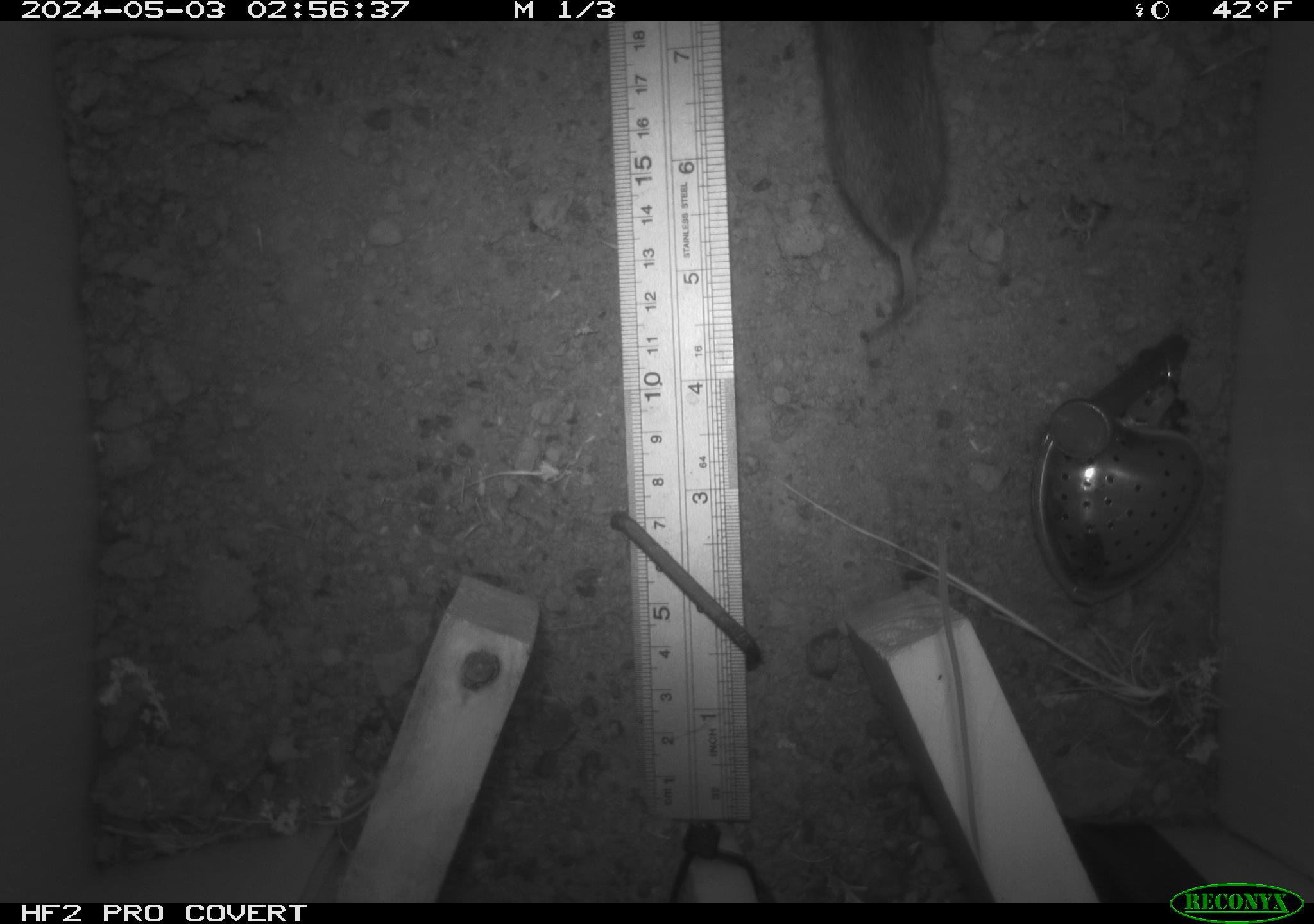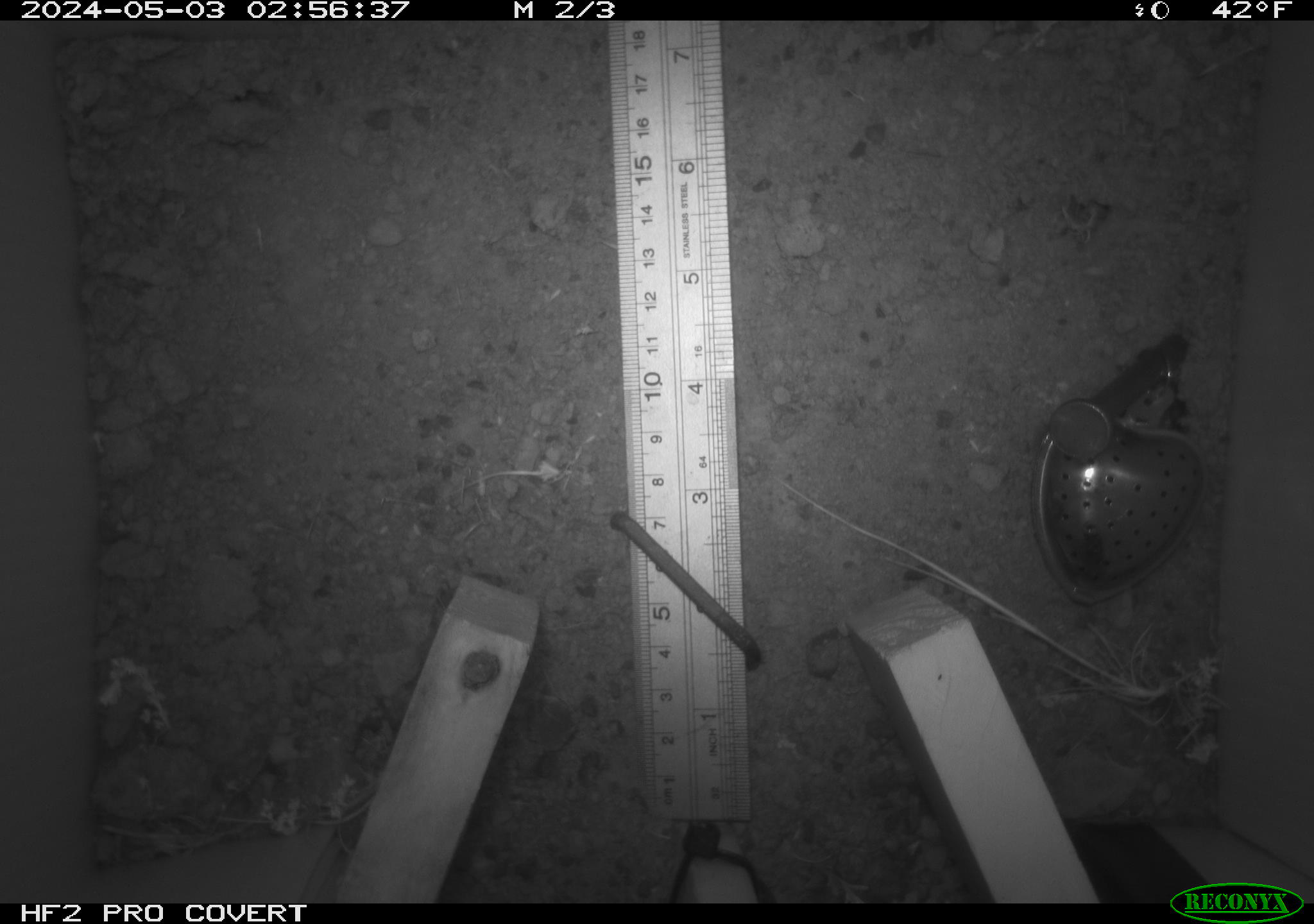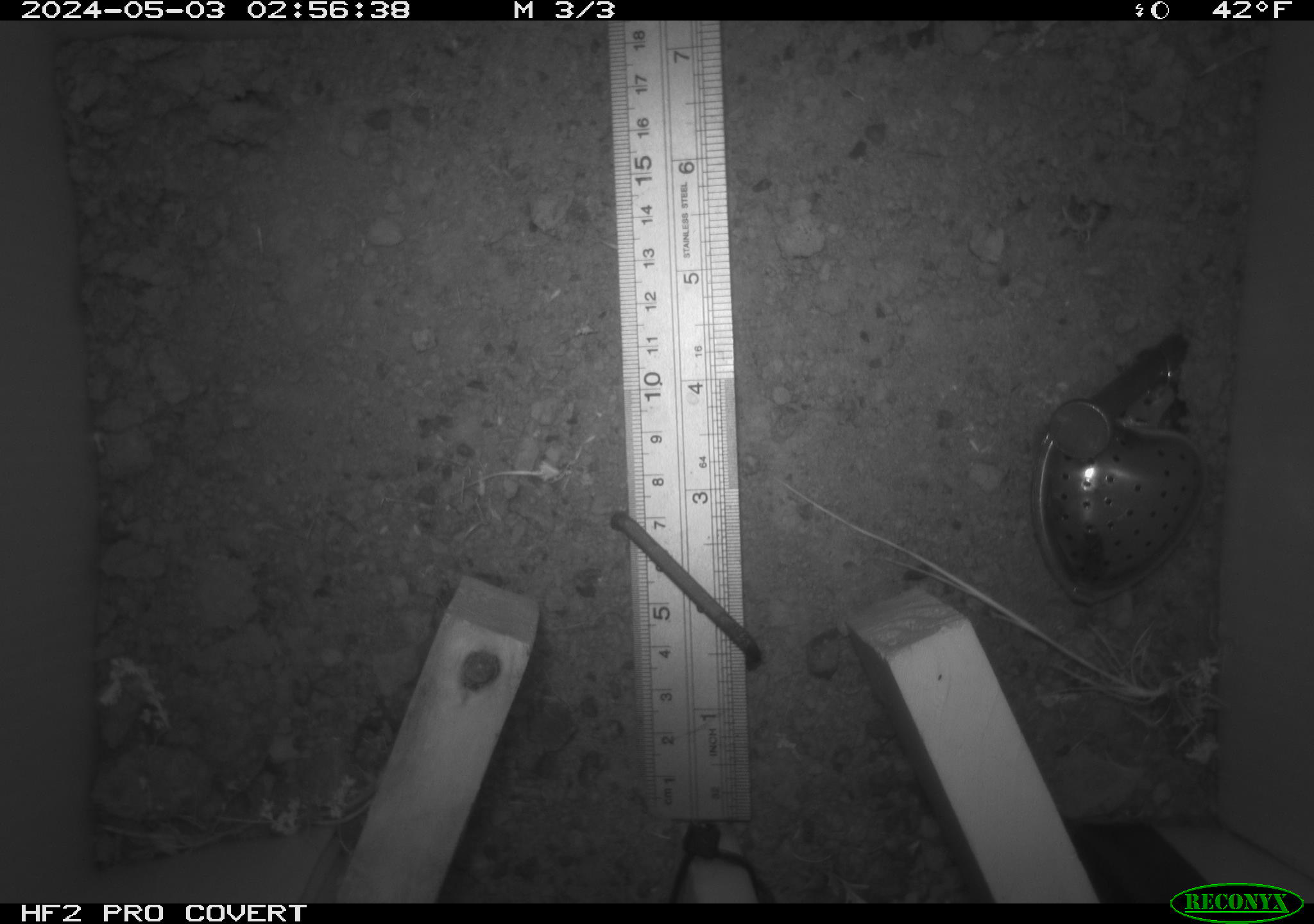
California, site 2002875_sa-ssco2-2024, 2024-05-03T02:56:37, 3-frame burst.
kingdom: Animalia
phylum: Chordata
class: Mammalia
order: Rodentia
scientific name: Rodentia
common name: mouse species